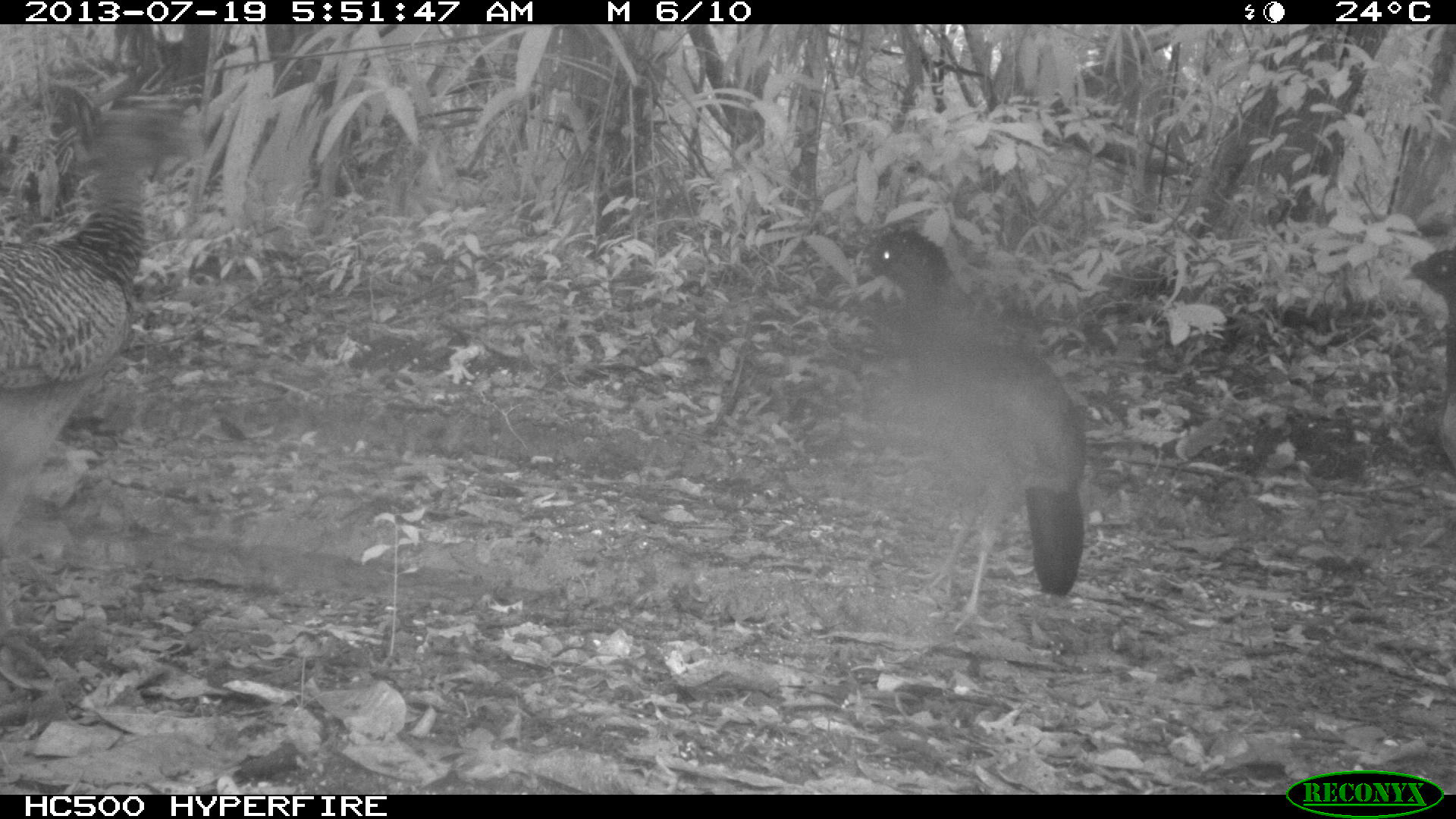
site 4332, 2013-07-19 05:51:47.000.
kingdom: Animalia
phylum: Chordata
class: Aves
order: Galliformes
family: Cracidae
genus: Crax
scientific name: Crax rubra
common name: great curassow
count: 3